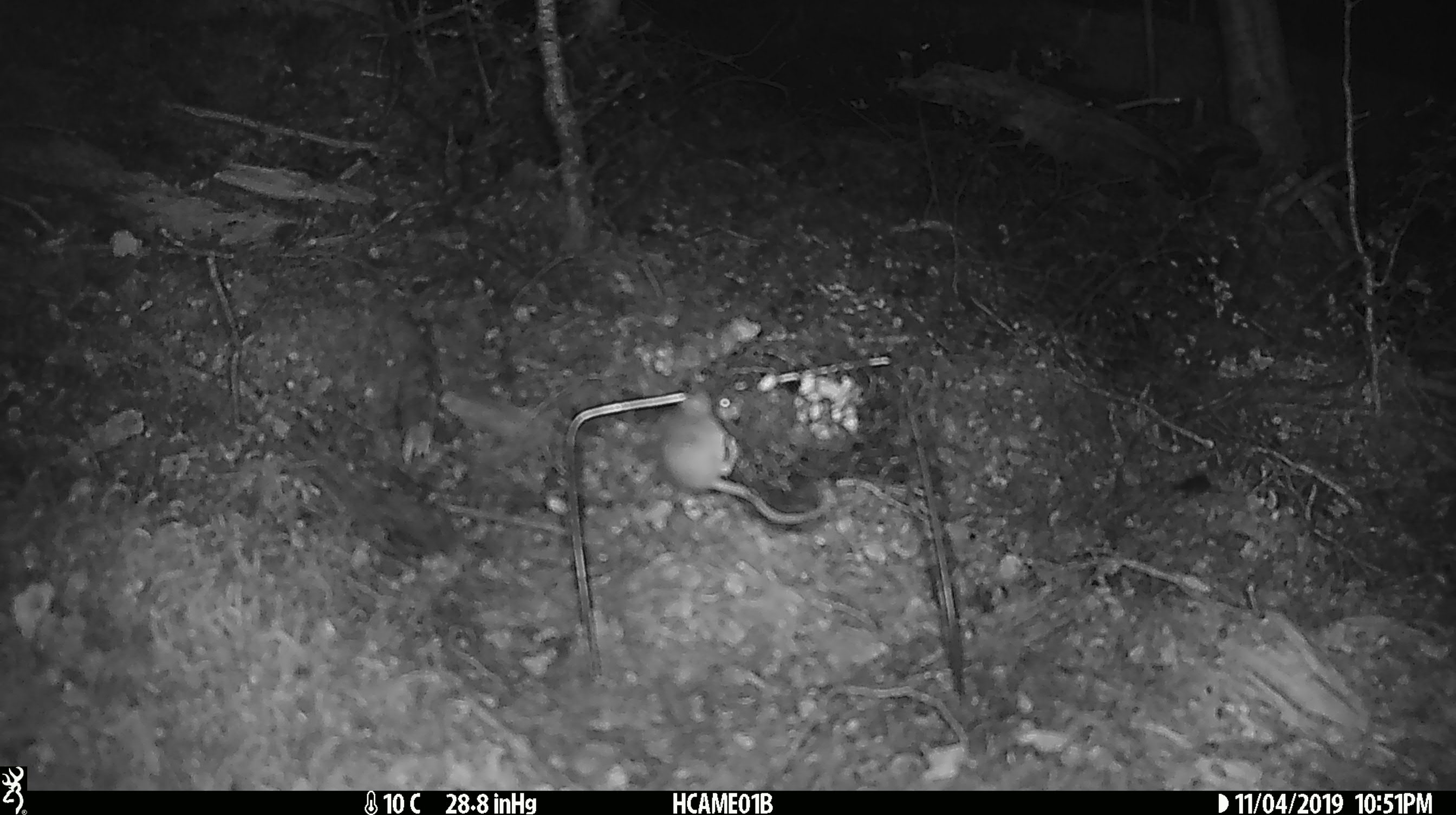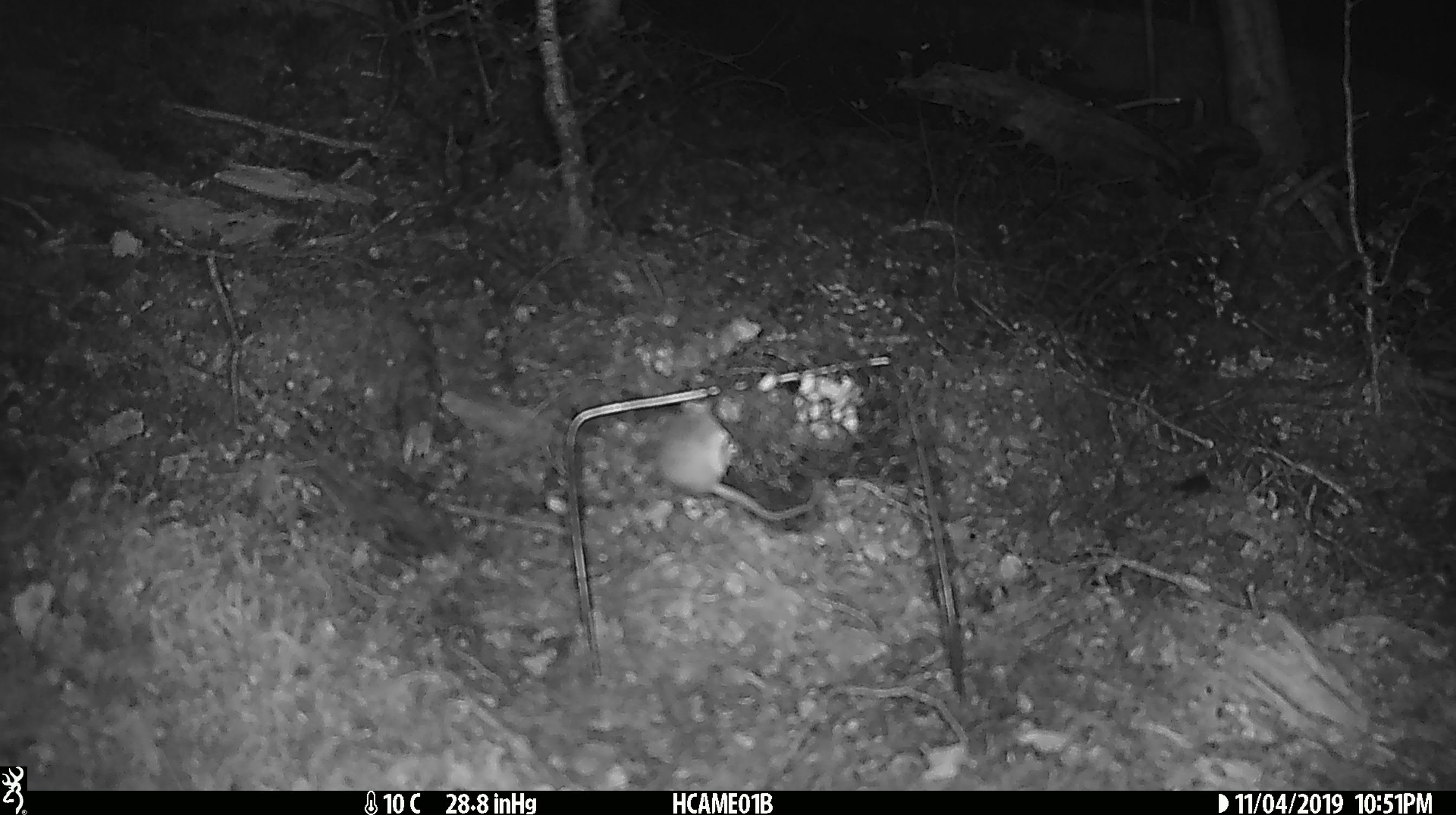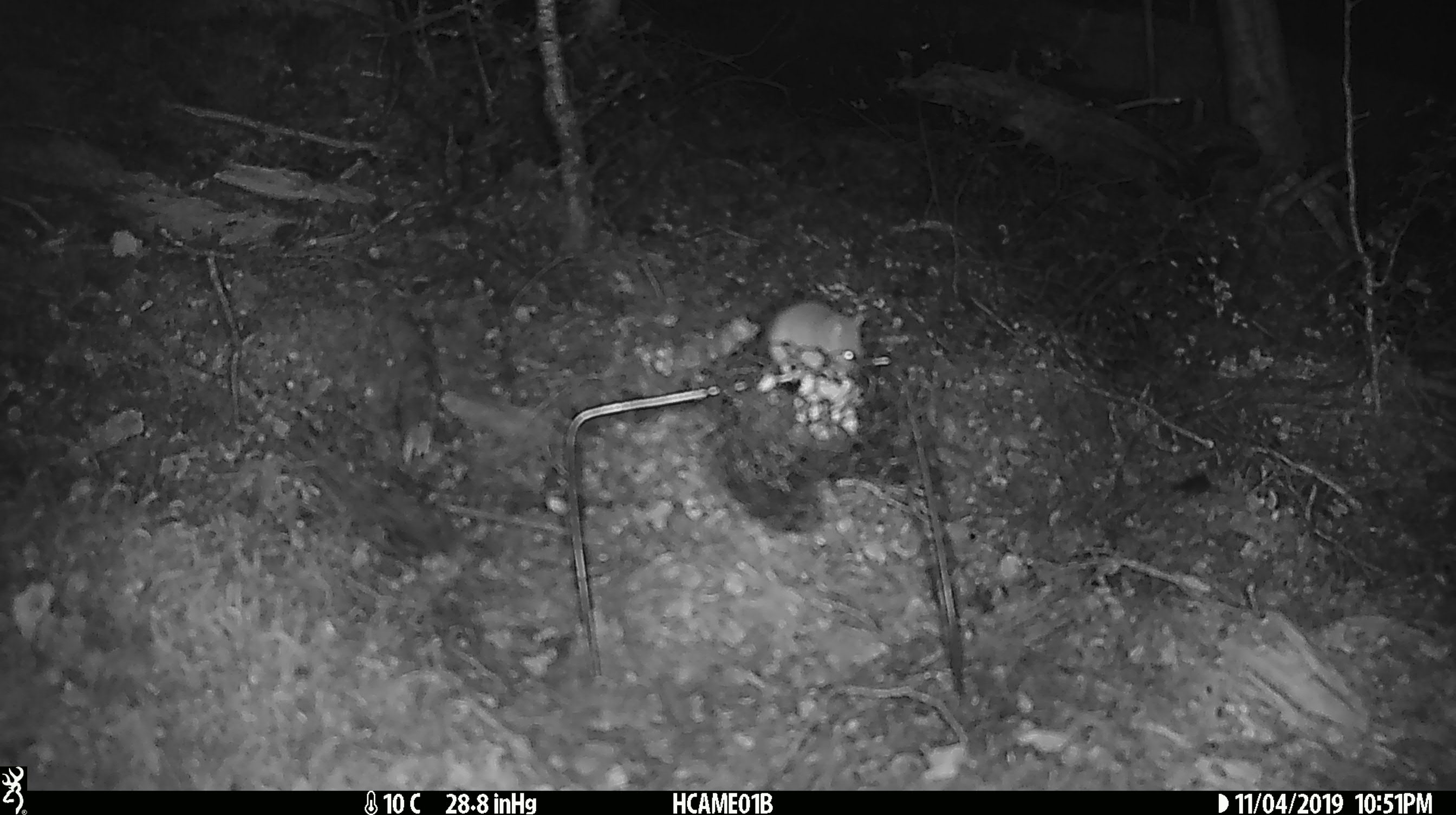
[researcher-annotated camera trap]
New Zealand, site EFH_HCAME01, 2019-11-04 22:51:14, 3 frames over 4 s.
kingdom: Animalia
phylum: Chordata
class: Mammalia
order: Rodentia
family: Muridae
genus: Mus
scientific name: Mus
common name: mouse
Mouse (Mus).